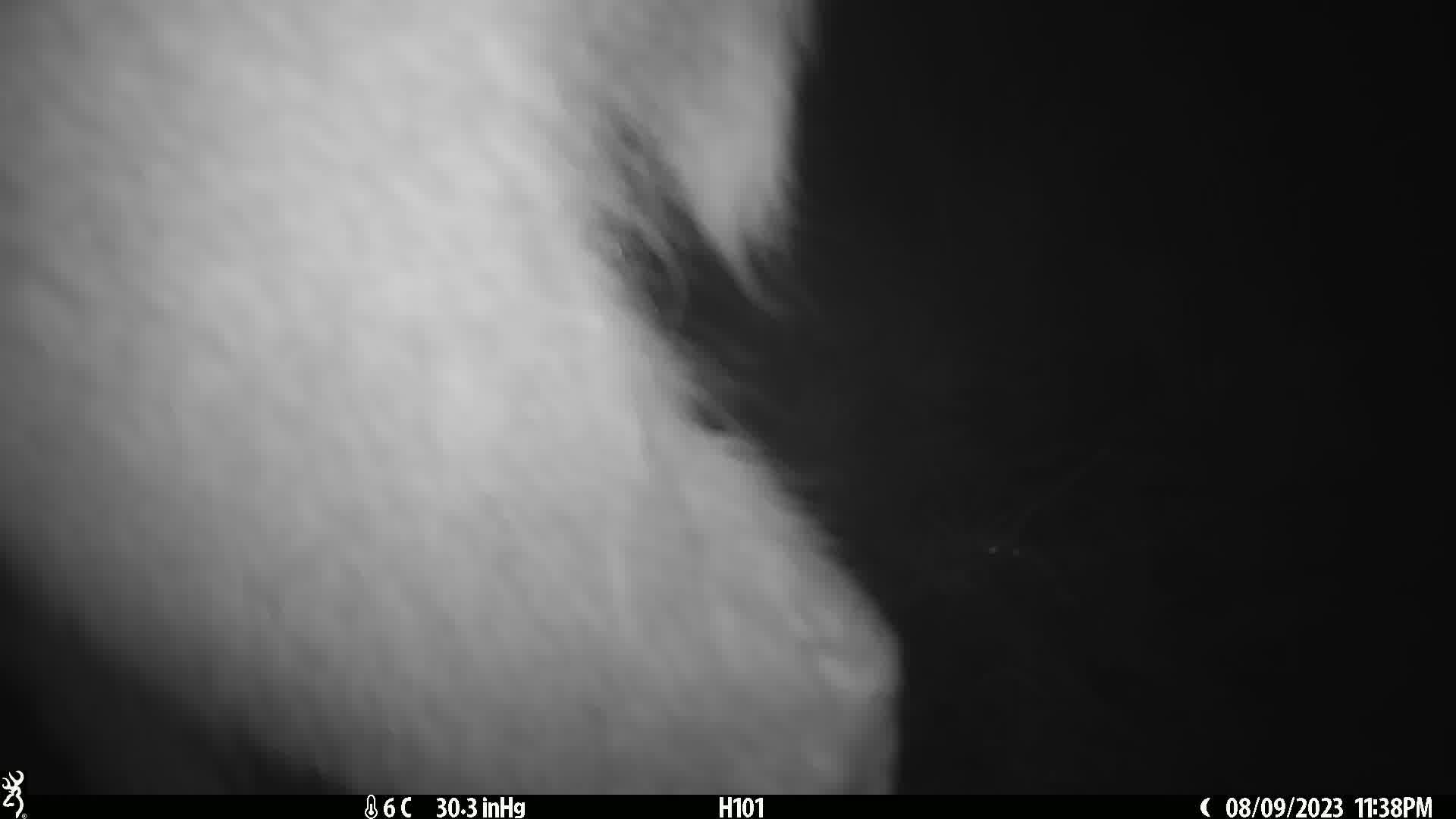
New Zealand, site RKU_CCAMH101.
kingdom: Animalia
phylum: Chordata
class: Mammalia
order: Artiodactyla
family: Cervidae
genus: Odocoileus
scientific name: Odocoileus virginianus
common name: white-tailed deer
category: white tailed deer